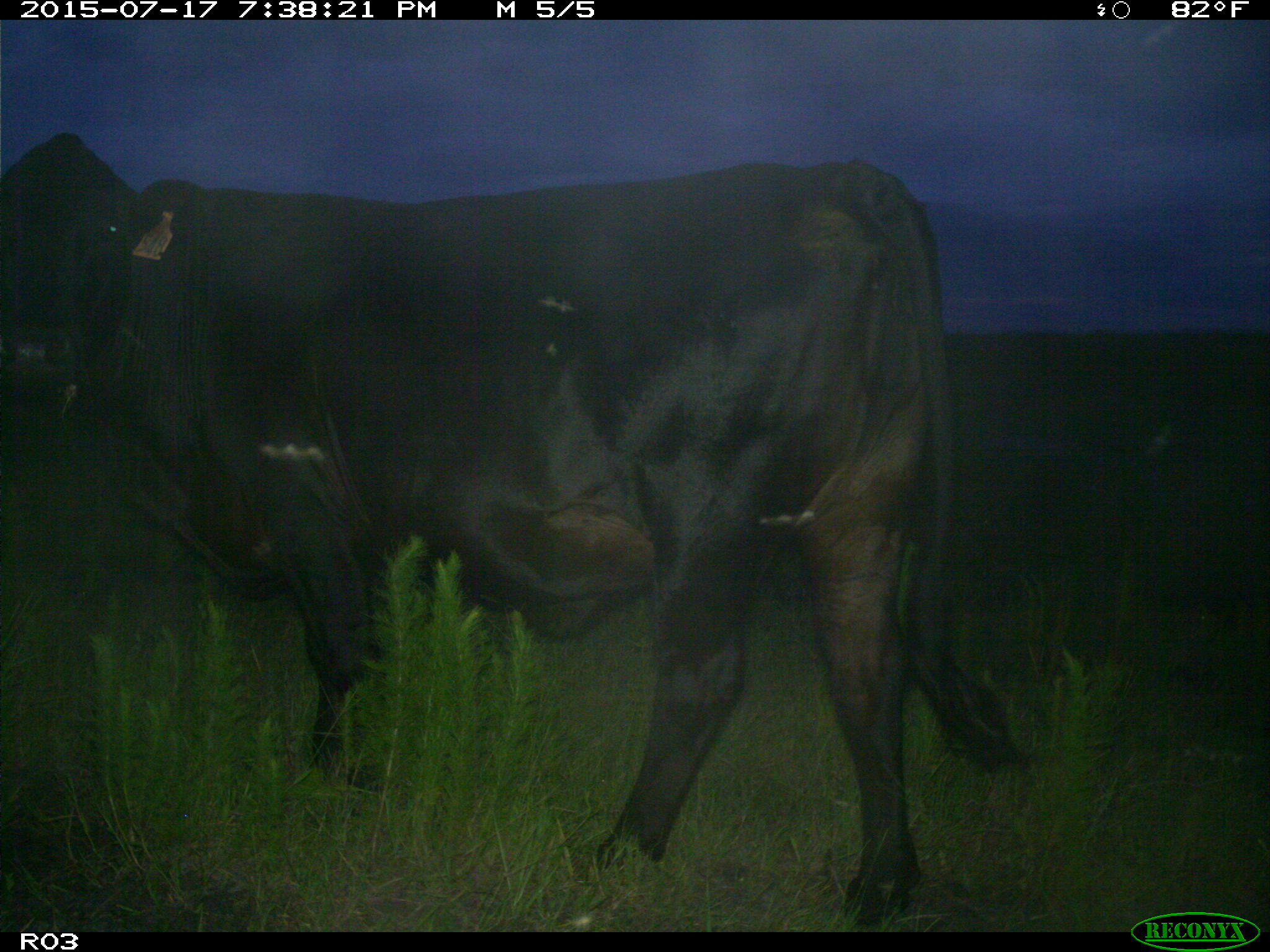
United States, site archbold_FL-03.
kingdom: Animalia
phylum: Chordata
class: Mammalia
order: Artiodactyla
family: Bovidae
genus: Bos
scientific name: Bos taurus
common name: domestic cow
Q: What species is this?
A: Bos taurus (domestic cow).